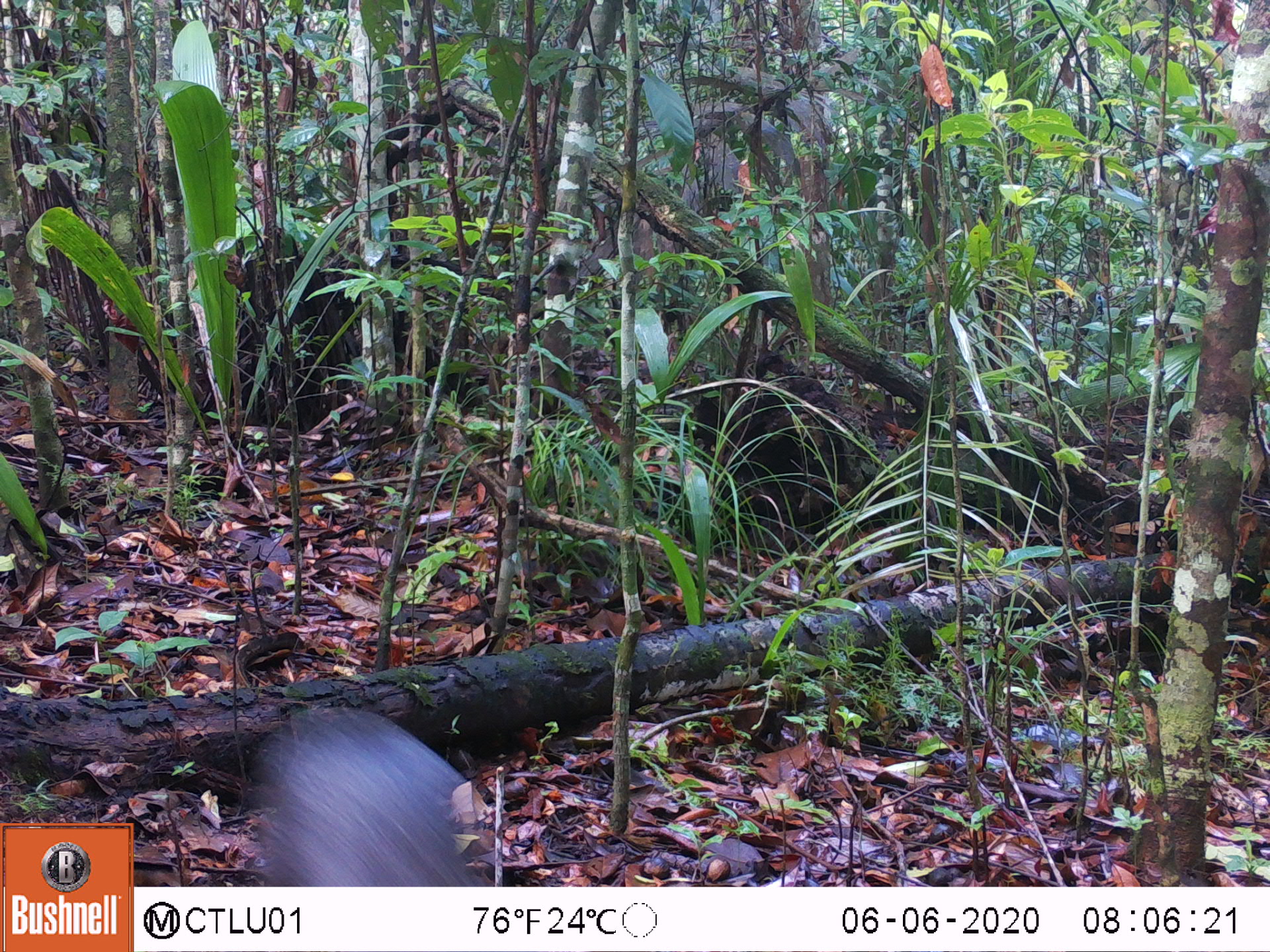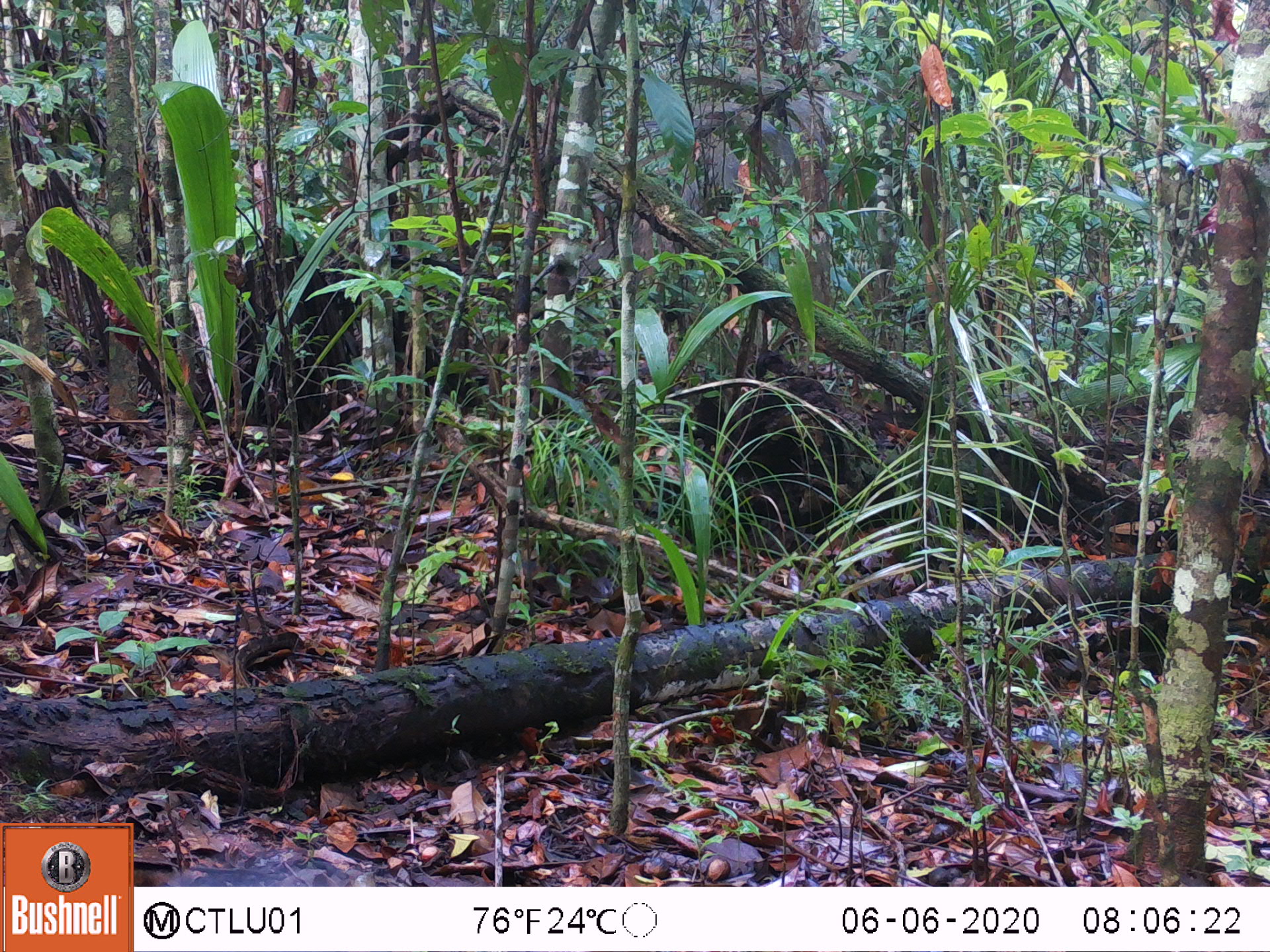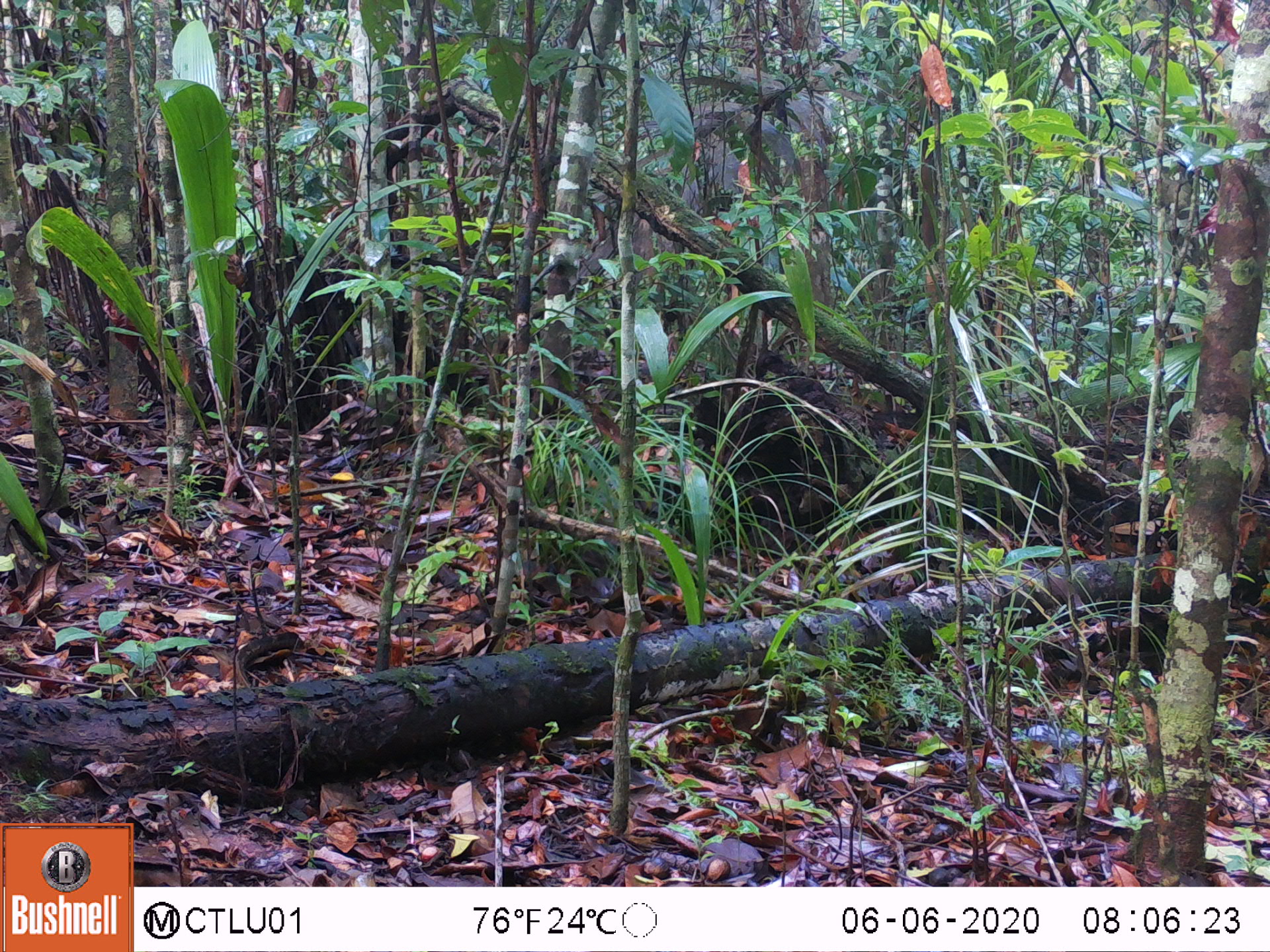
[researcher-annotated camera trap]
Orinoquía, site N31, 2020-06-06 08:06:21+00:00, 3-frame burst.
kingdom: Animalia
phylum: Chordata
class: Mammalia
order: Rodentia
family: Dasyproctidae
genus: Dasyprocta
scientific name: Dasyprocta fuliginosa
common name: black agouti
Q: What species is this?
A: Black agouti (Dasyprocta fuliginosa).